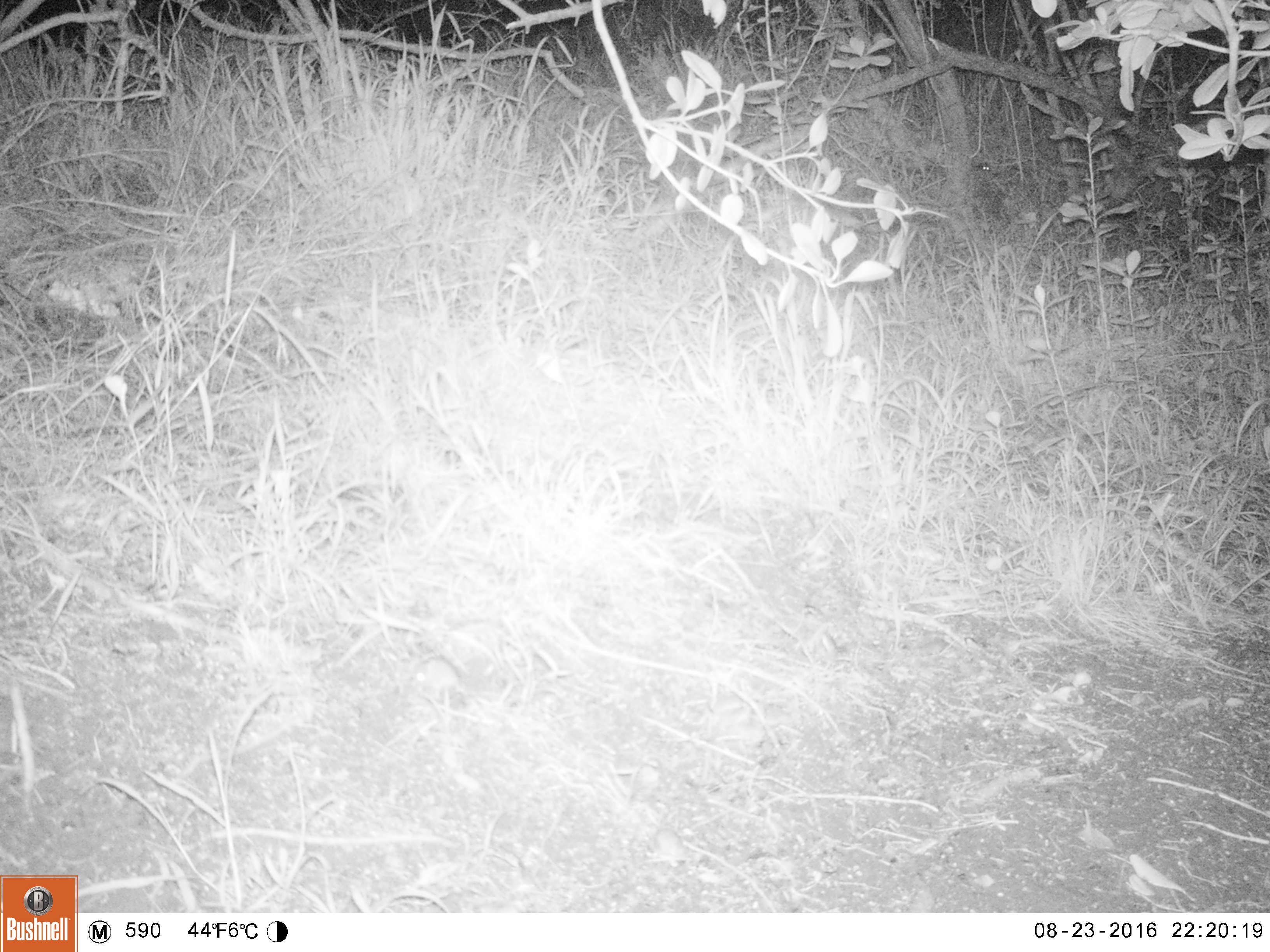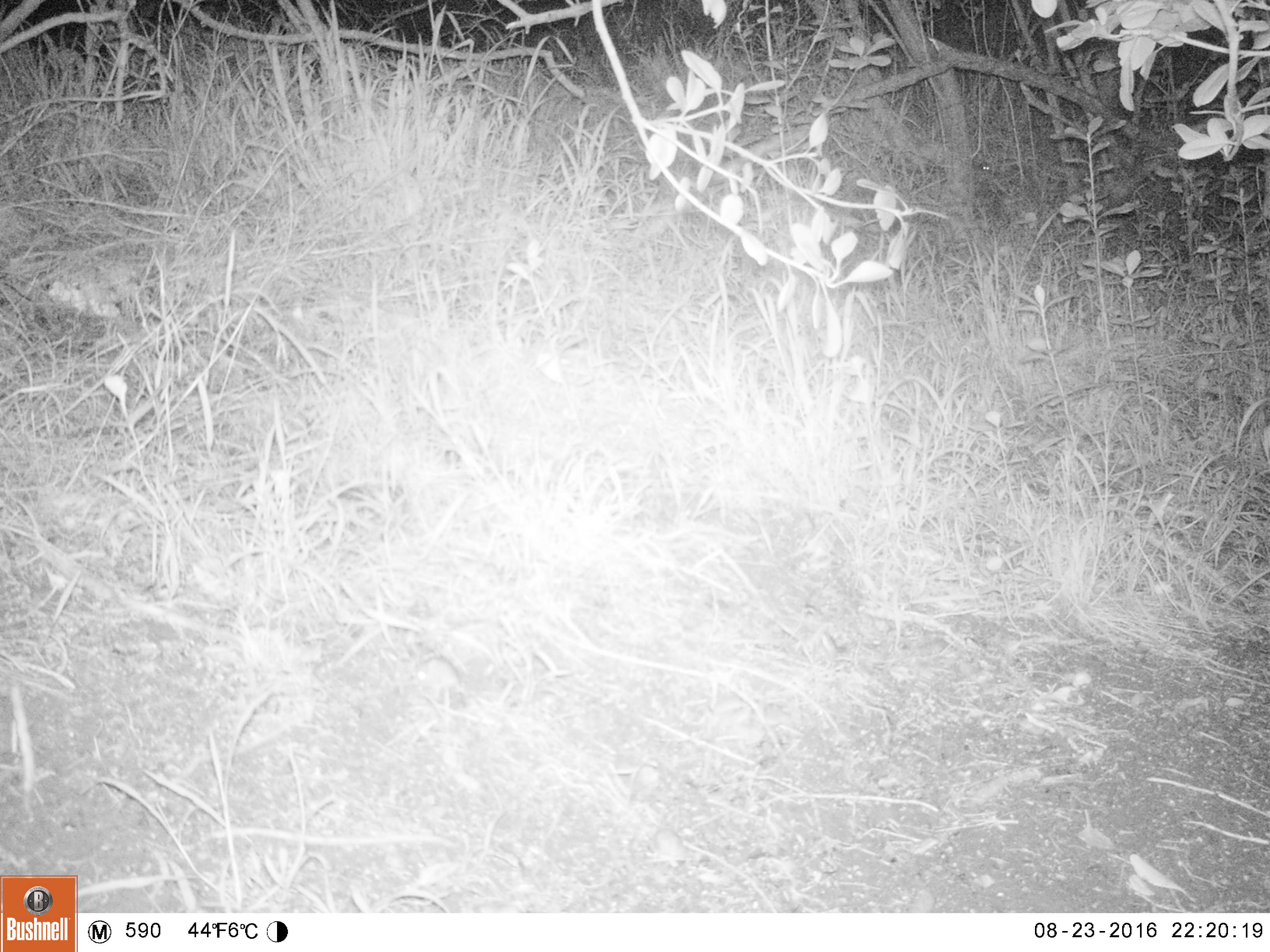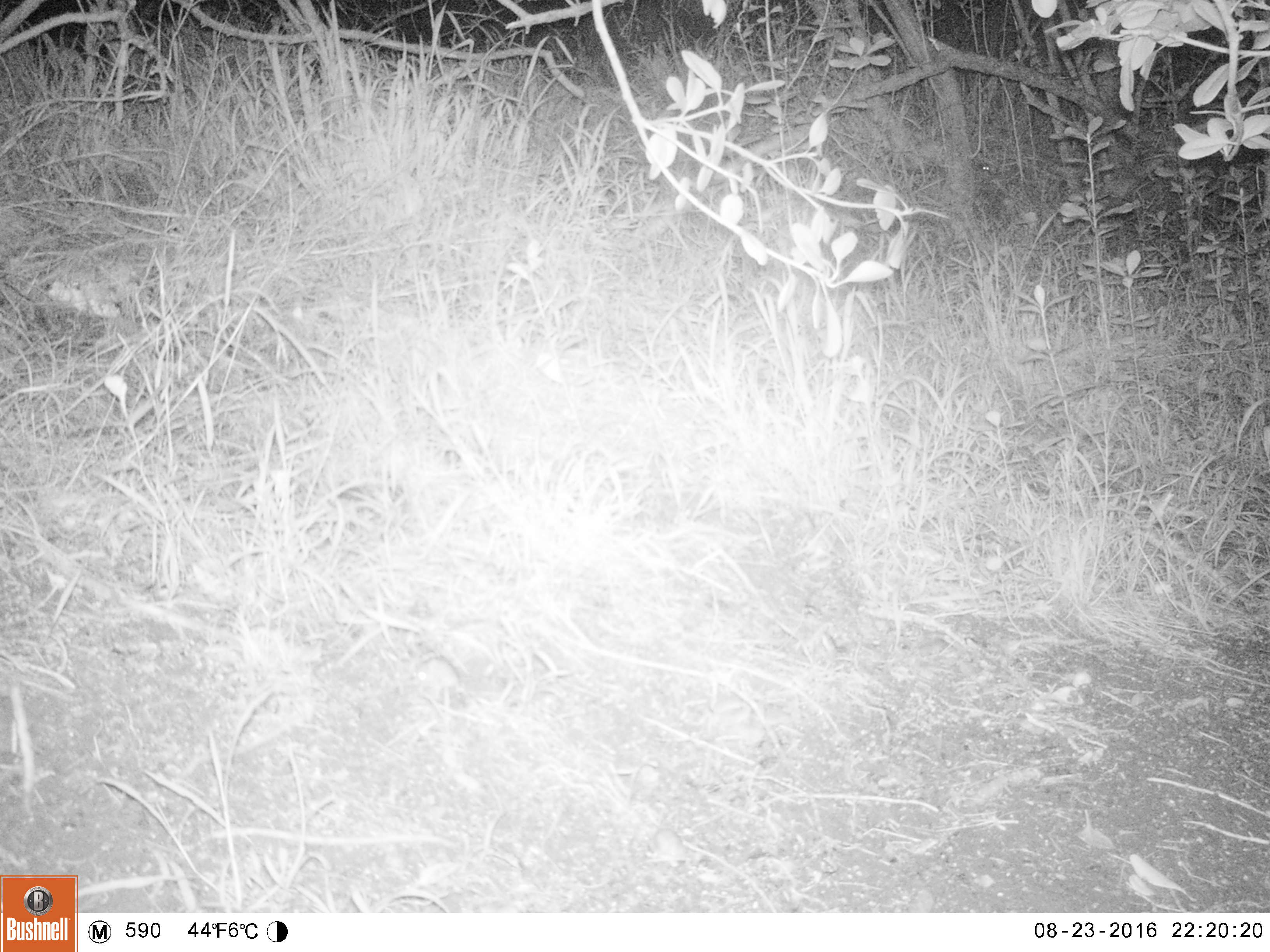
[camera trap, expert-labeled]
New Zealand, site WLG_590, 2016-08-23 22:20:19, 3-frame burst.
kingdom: Animalia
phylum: Chordata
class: Mammalia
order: Rodentia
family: Muridae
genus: Mus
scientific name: Mus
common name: mouse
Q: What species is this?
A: Mouse (Mus).